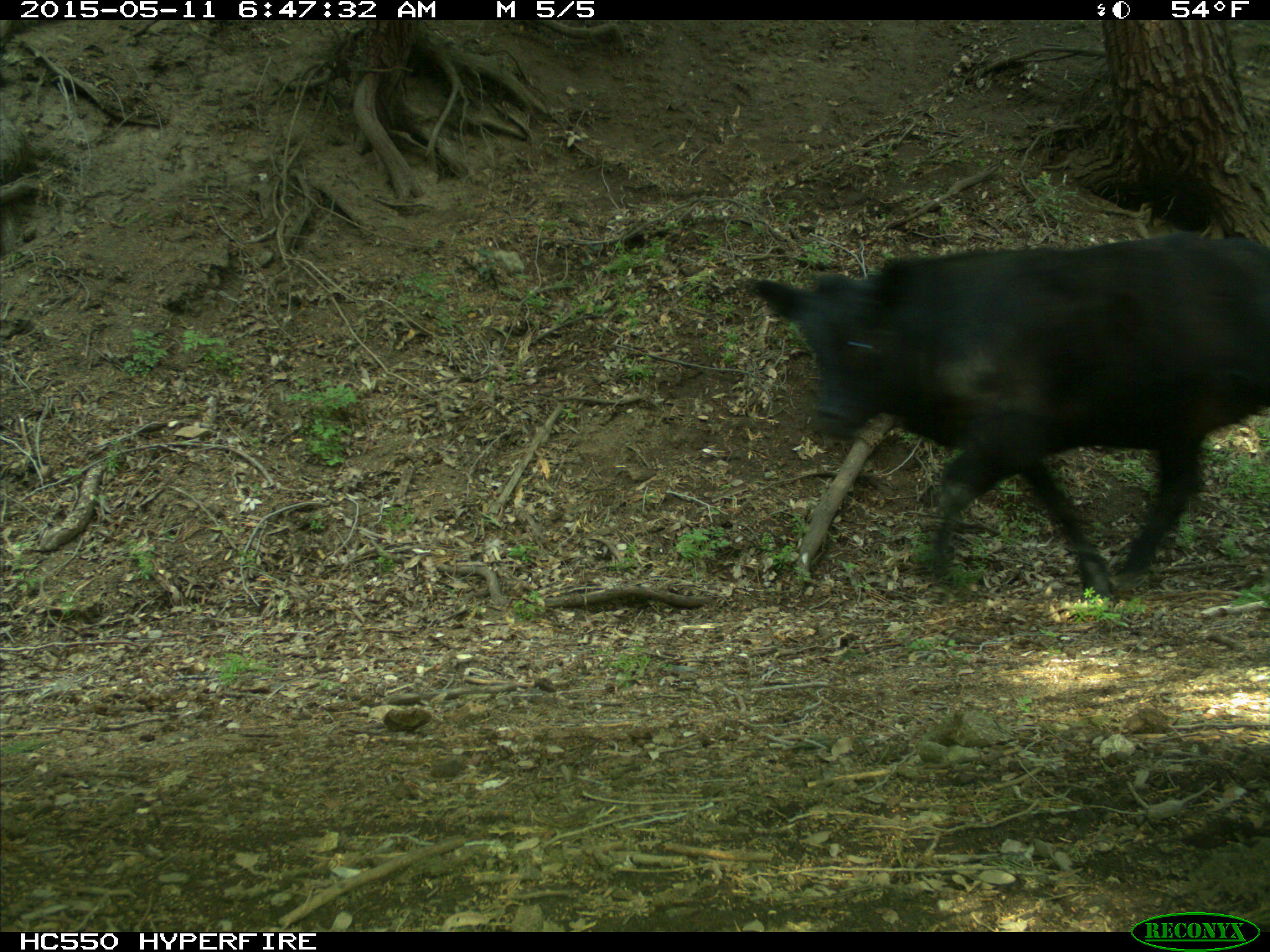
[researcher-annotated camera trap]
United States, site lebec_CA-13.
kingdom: Animalia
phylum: Chordata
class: Mammalia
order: Artiodactyla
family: Bovidae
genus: Bos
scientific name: Bos taurus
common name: domestic cow